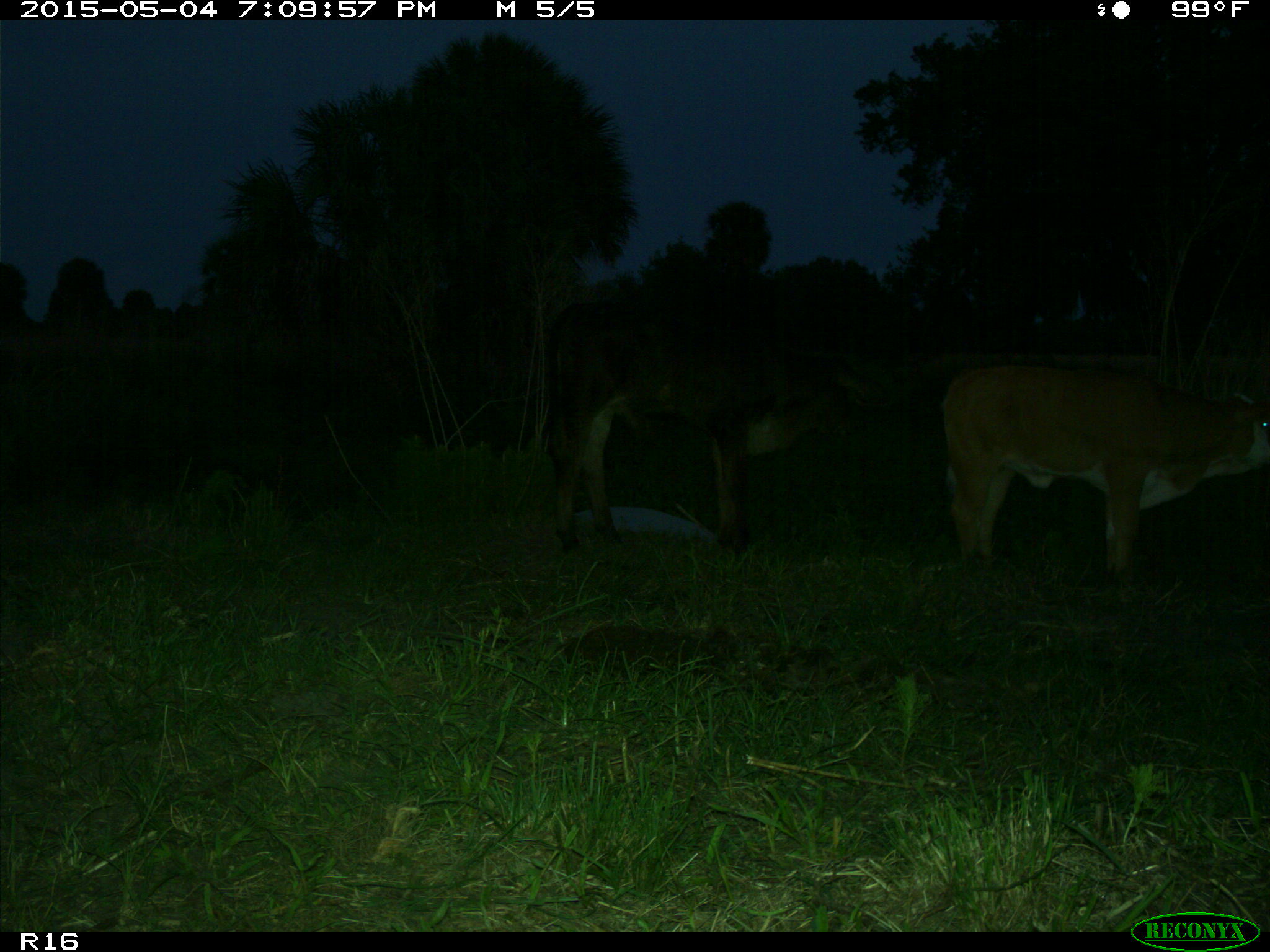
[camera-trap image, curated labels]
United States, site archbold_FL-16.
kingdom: Animalia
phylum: Chordata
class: Mammalia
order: Artiodactyla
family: Bovidae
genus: Bos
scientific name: Bos taurus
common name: domestic cow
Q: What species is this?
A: Bos taurus (domestic cow).